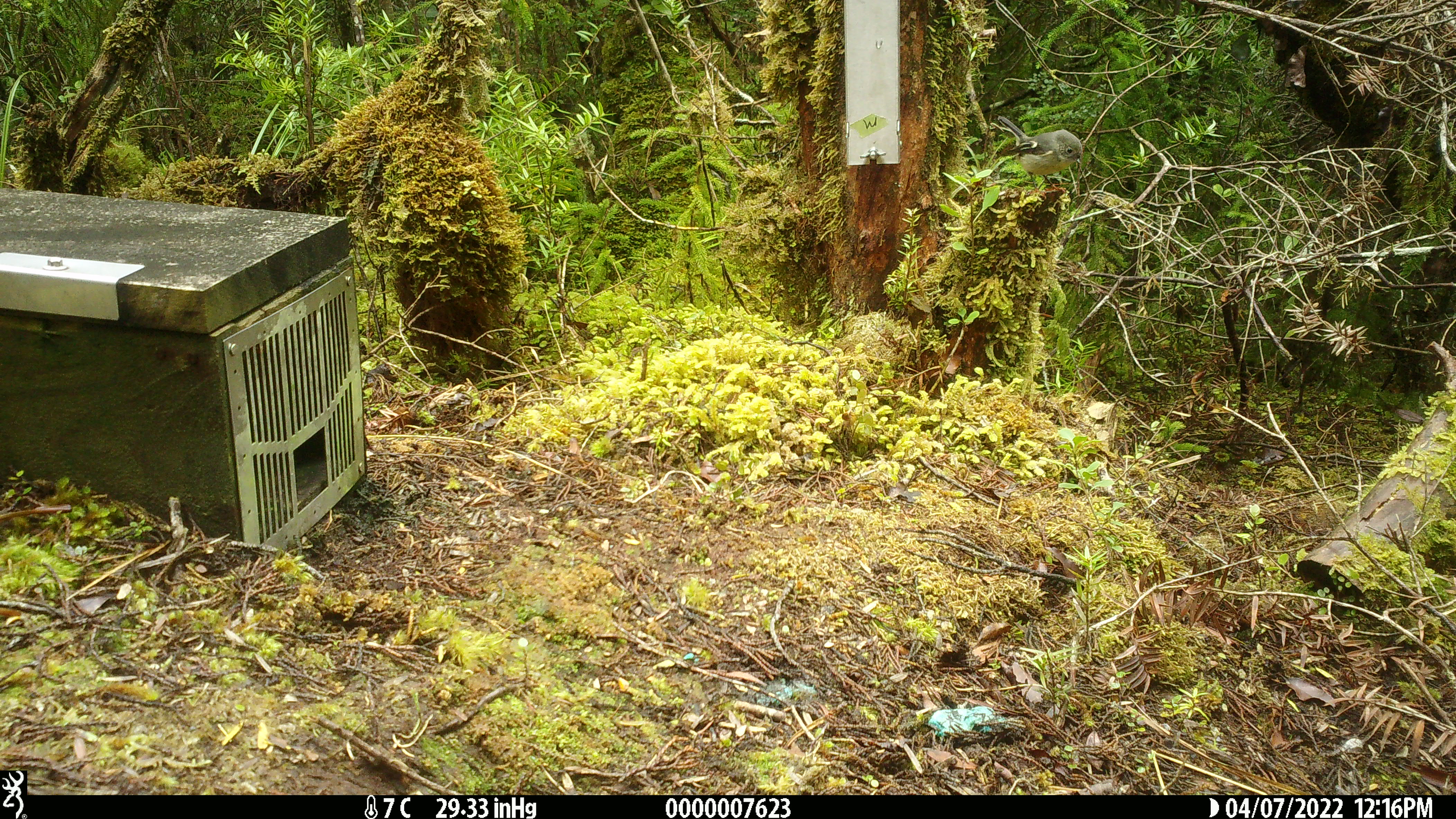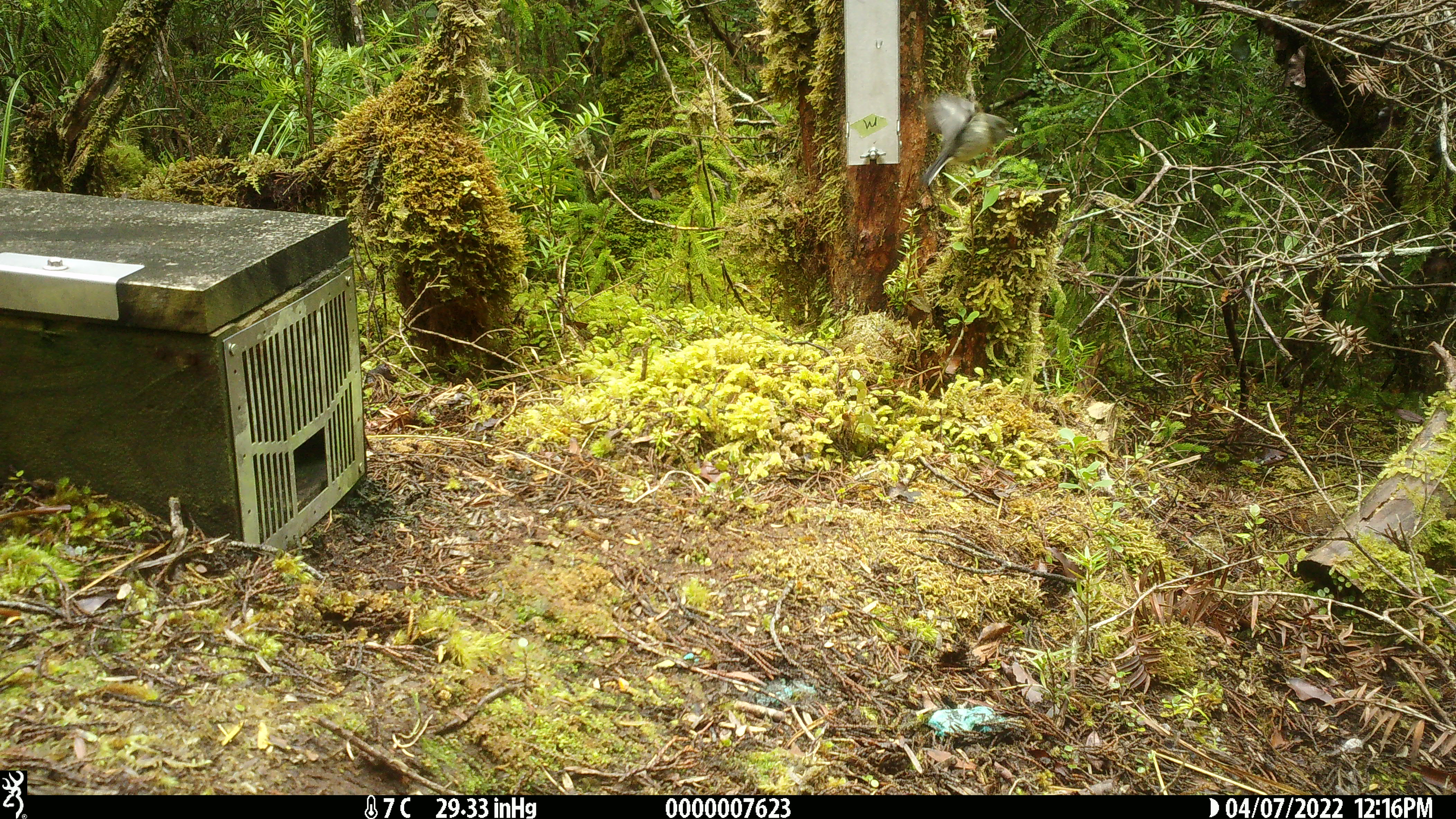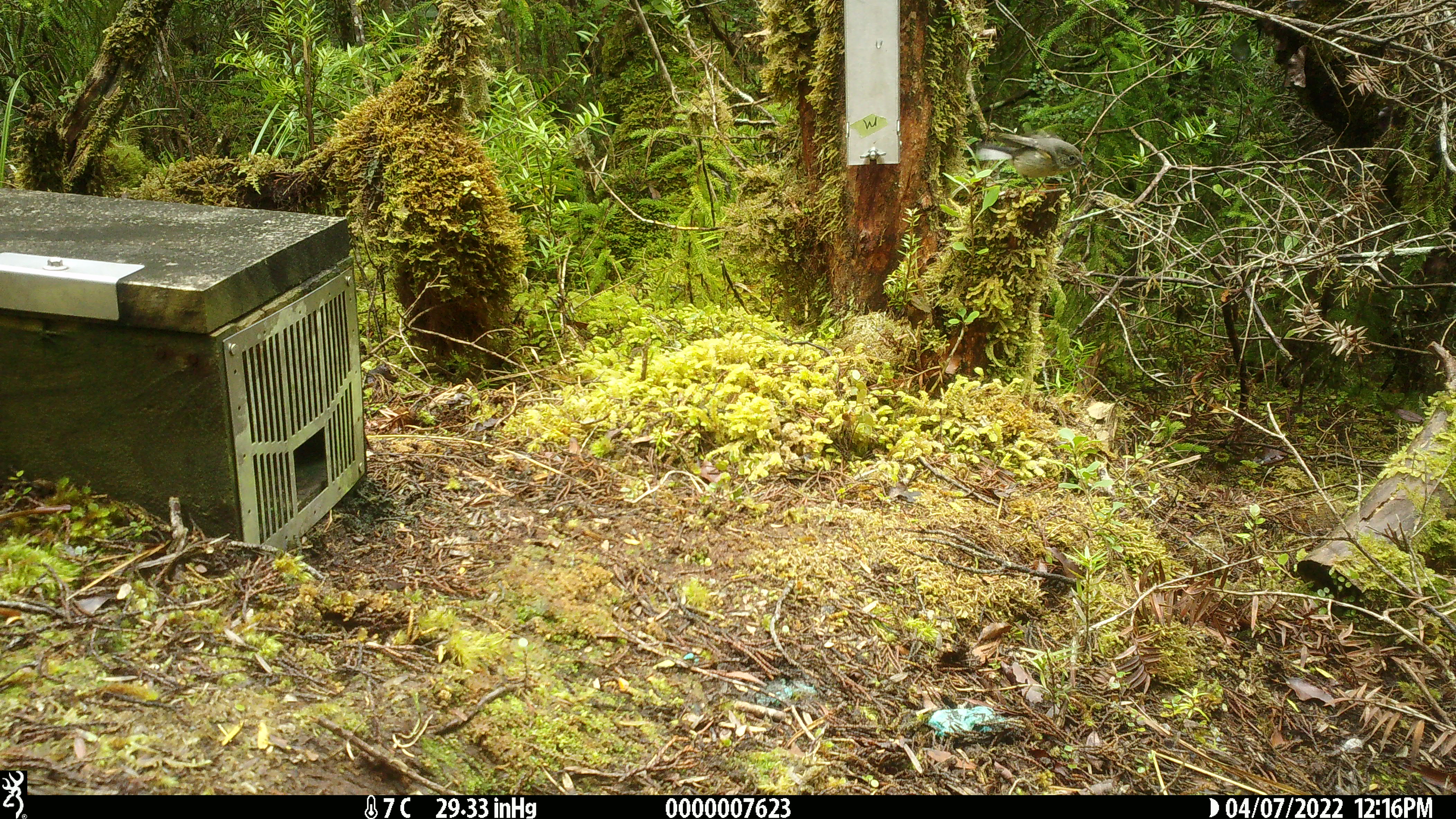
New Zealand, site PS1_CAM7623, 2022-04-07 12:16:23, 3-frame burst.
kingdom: Animalia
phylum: Chordata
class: Aves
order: Passeriformes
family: Petroicidae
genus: Petroica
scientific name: Petroica macrocephala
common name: tomtit